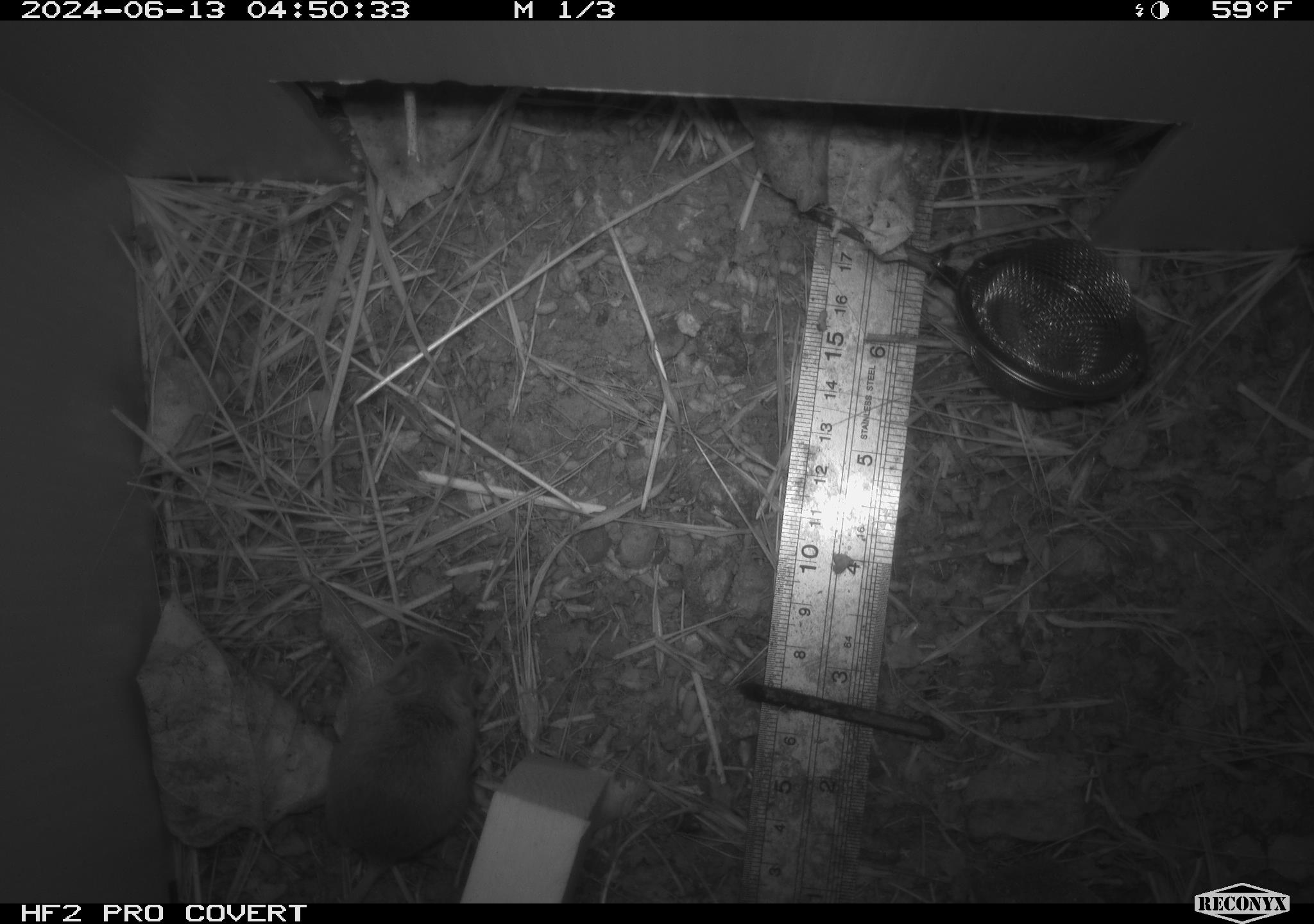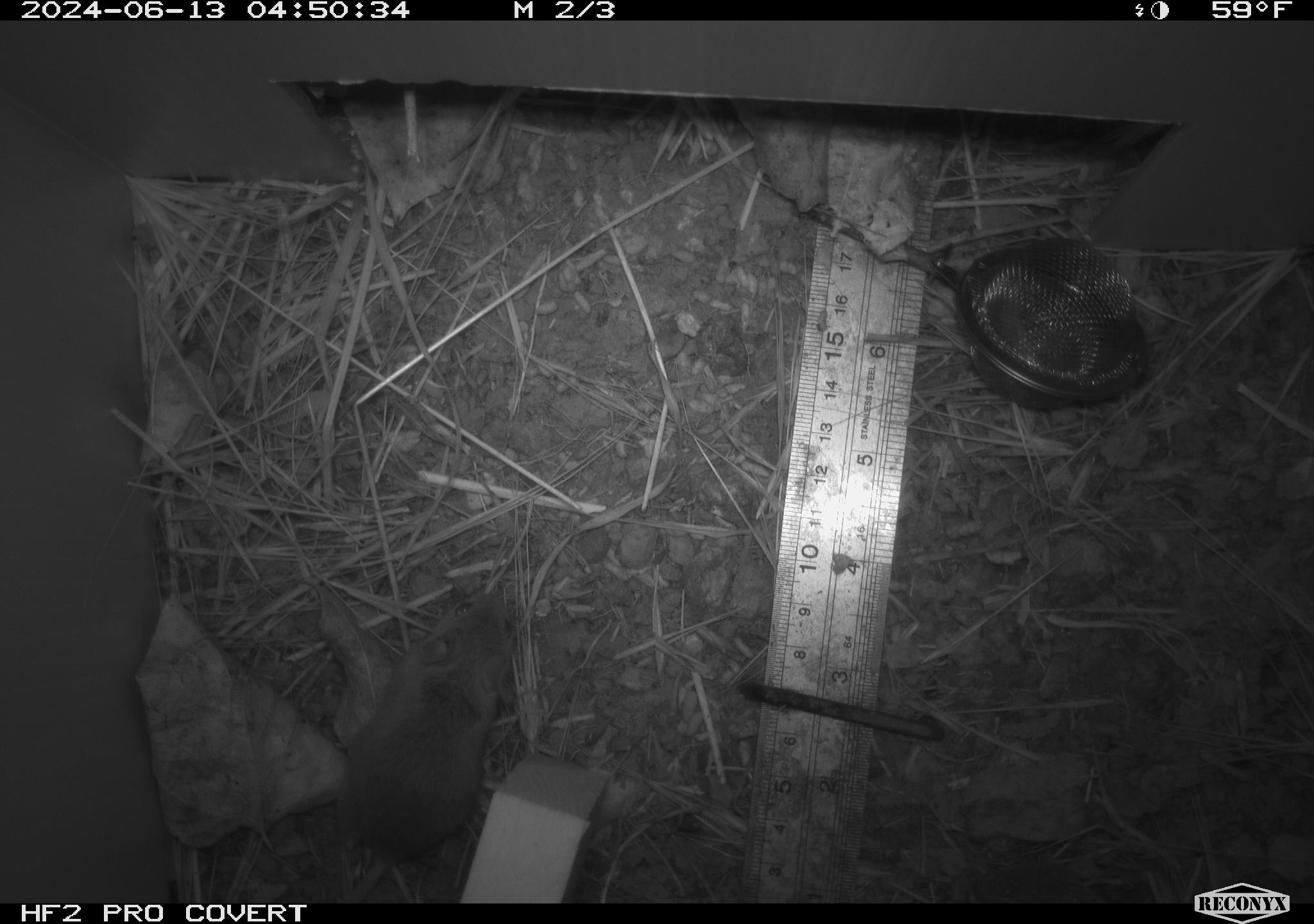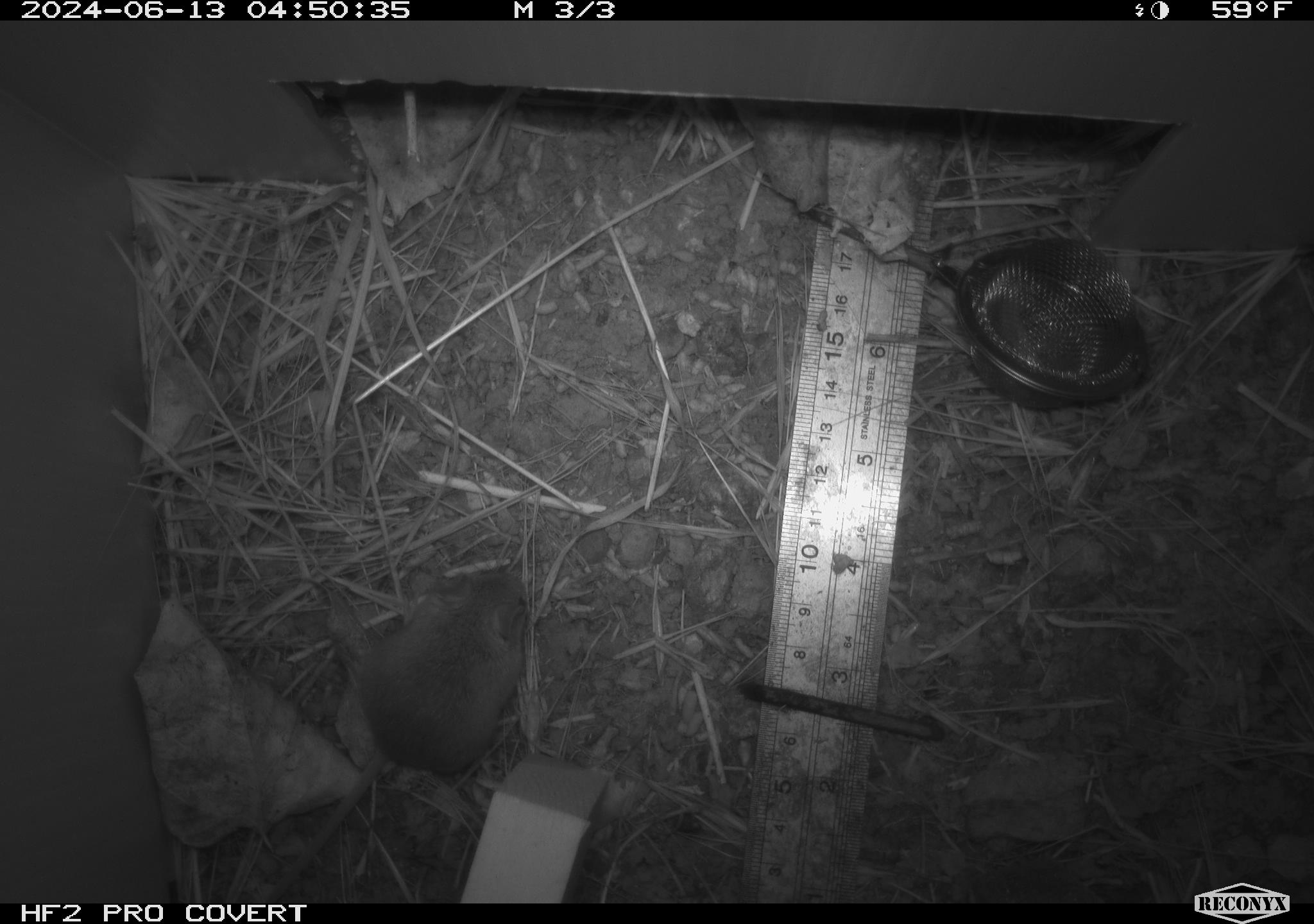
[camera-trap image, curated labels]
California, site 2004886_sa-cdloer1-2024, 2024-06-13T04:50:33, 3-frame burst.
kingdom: Animalia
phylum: Chordata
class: Mammalia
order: Rodentia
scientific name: Rodentia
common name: mouse species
Mouse species (Rodentia).